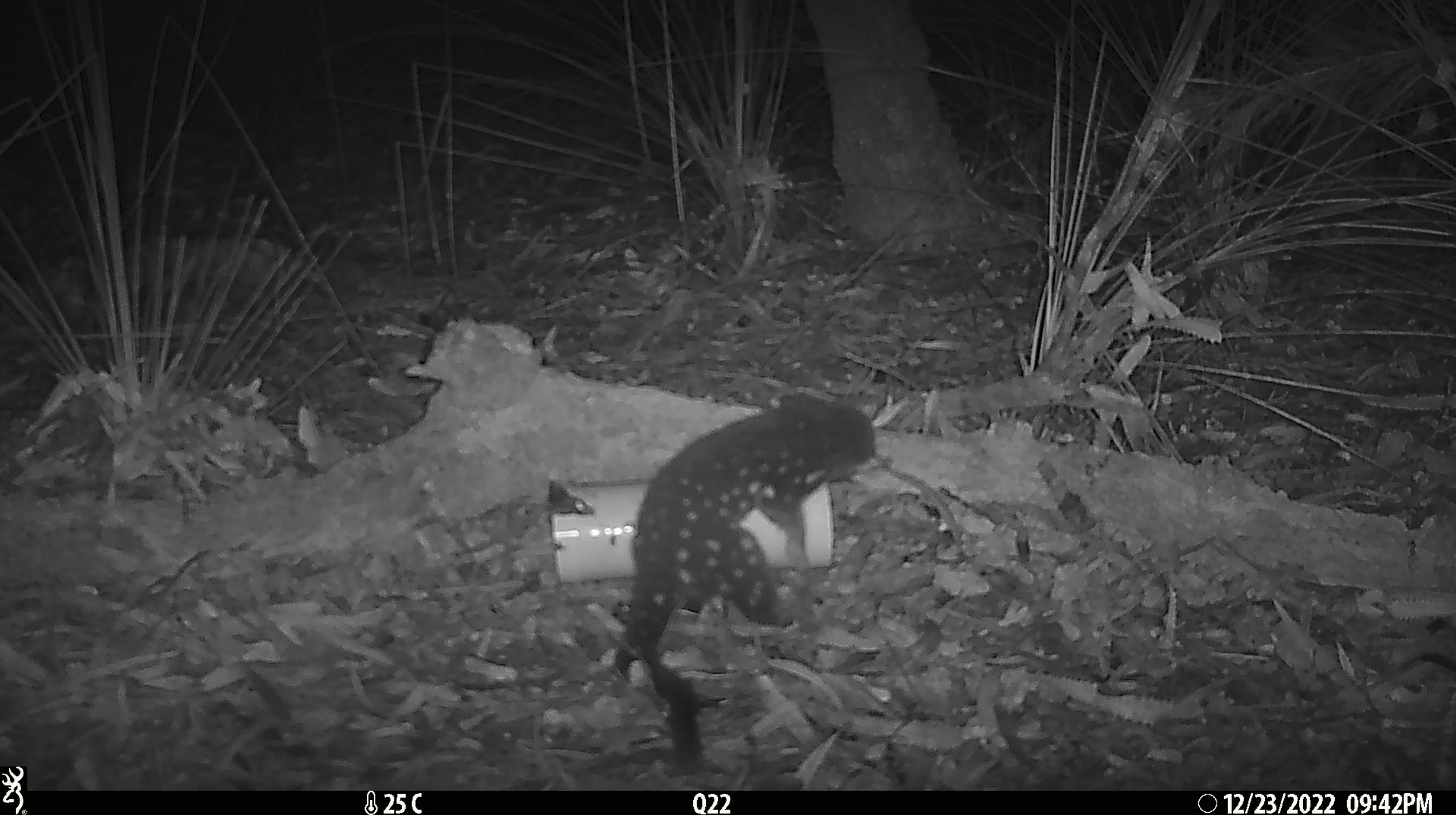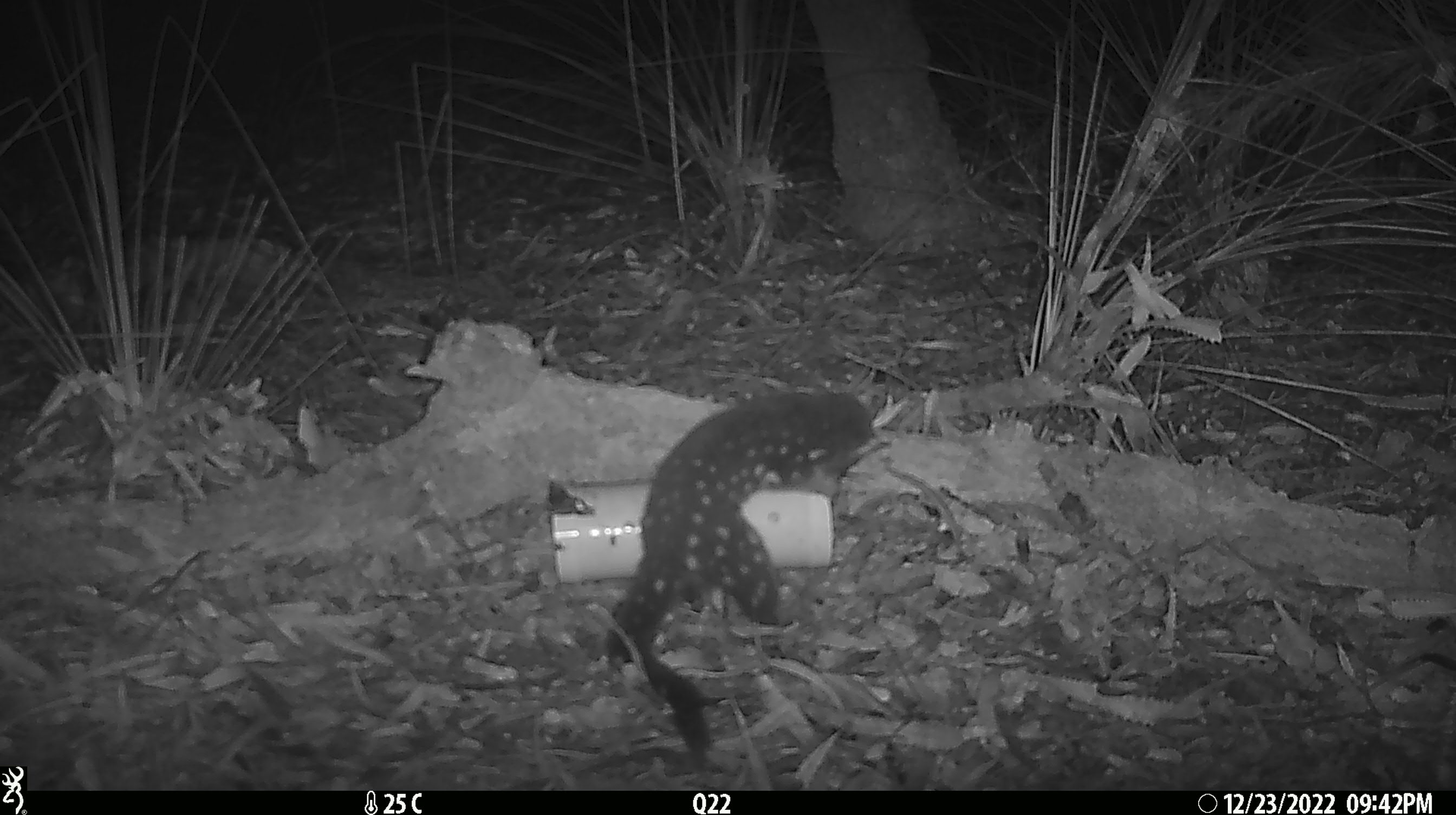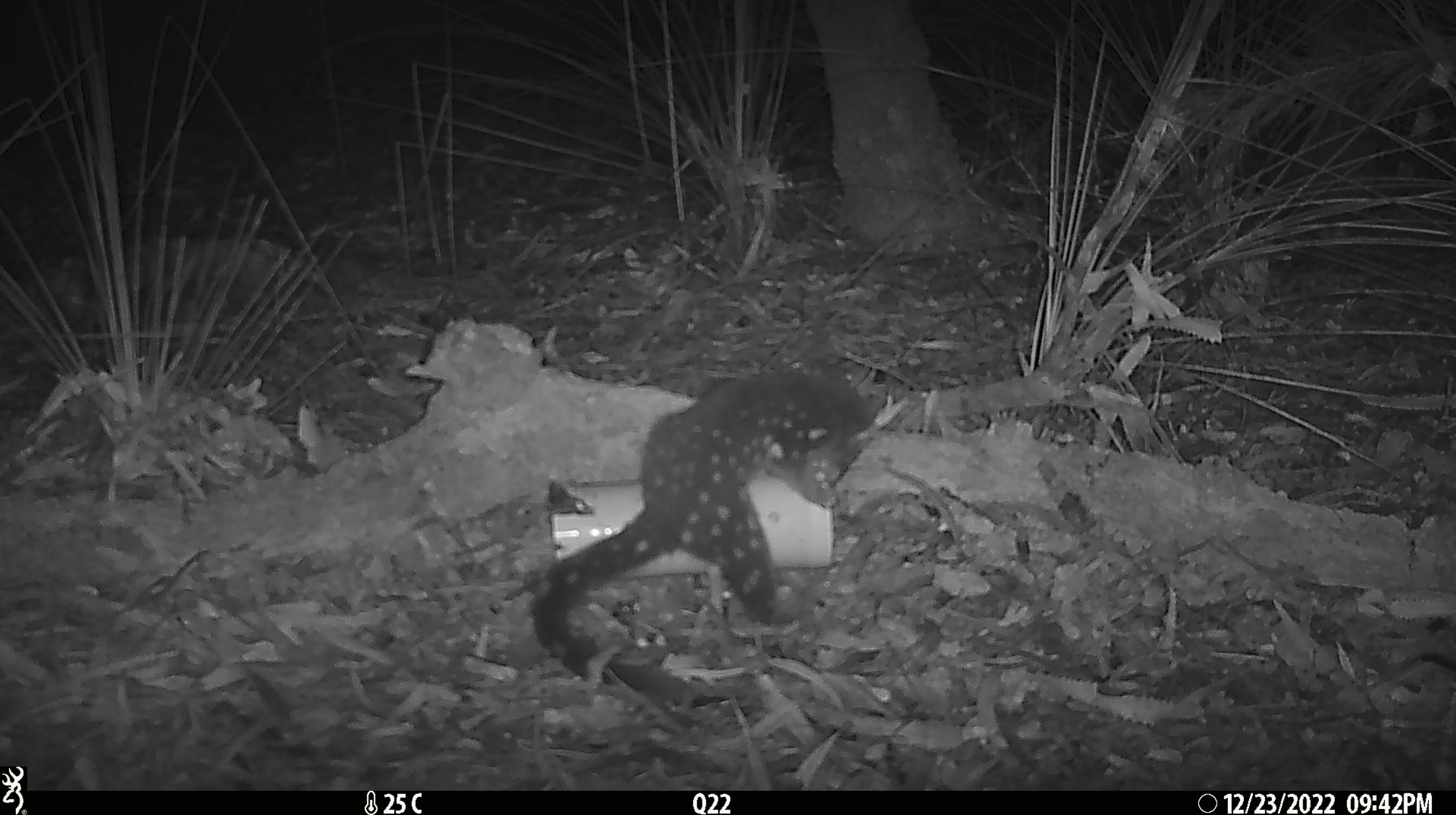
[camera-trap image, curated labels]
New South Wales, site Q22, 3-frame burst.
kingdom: Animalia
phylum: Chordata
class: Mammalia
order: Dasyuromorphia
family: Dasyuridae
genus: Dasyurus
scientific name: Dasyurus maculatus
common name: spotted-tailed quoll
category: quoll